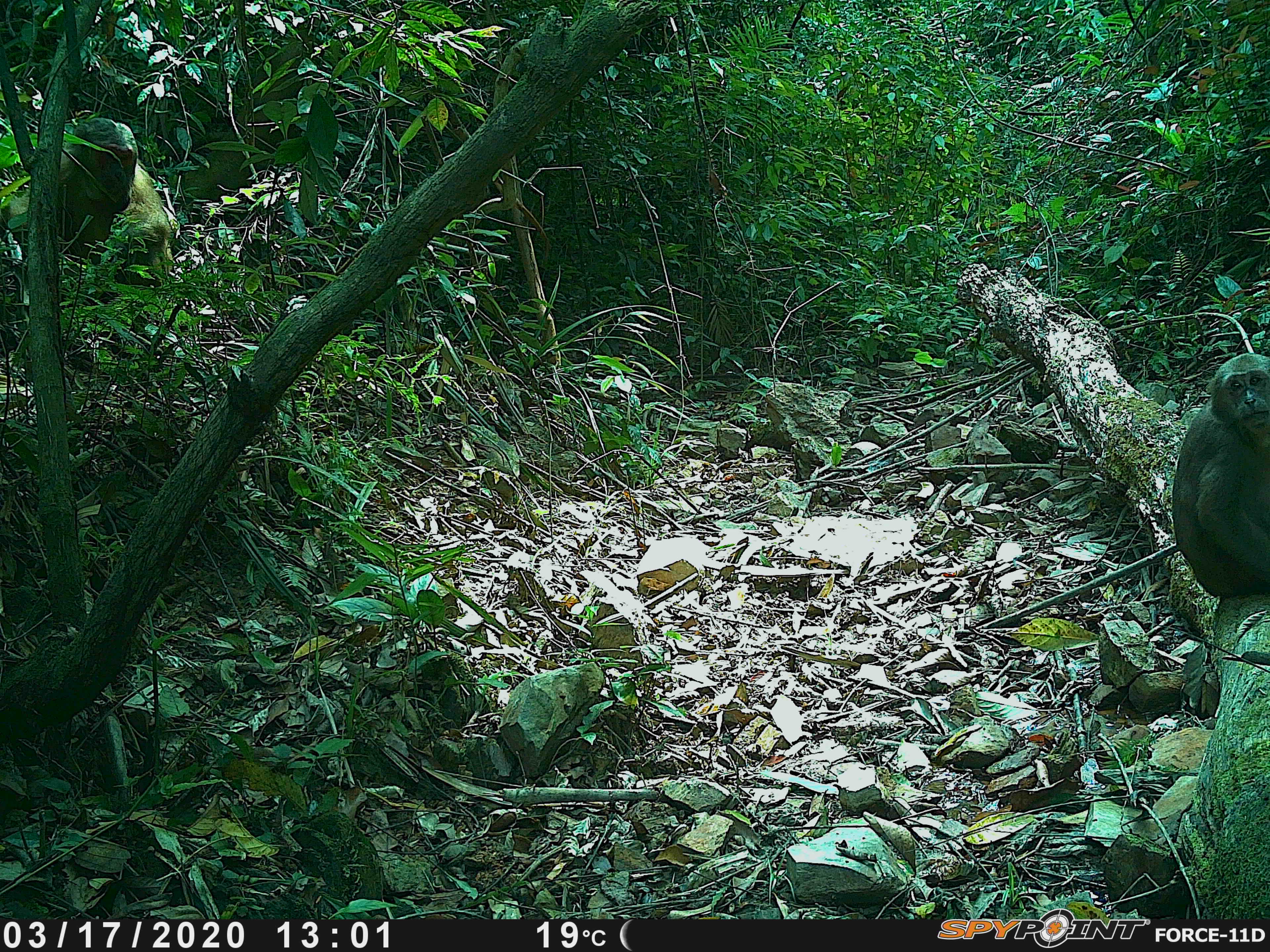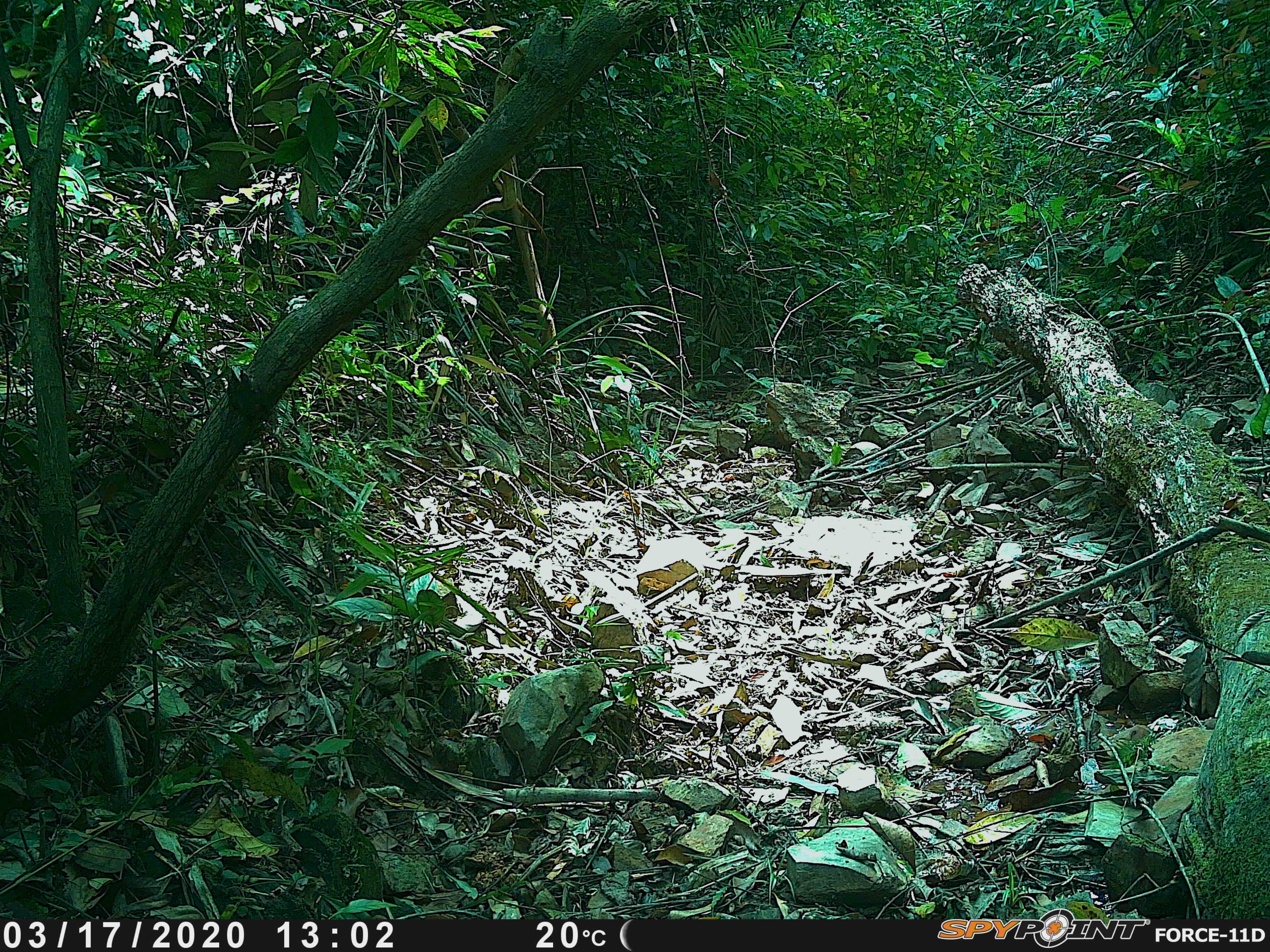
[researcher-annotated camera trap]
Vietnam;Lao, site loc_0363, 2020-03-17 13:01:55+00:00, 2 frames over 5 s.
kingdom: Animalia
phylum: Chordata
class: Mammalia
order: Primates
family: Cercopithecidae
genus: Macaca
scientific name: Macaca arctoides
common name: stump-tailed macaque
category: stump tailed macaque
Stump tailed macaque (stump-tailed macaque) (Macaca arctoides). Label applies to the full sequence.